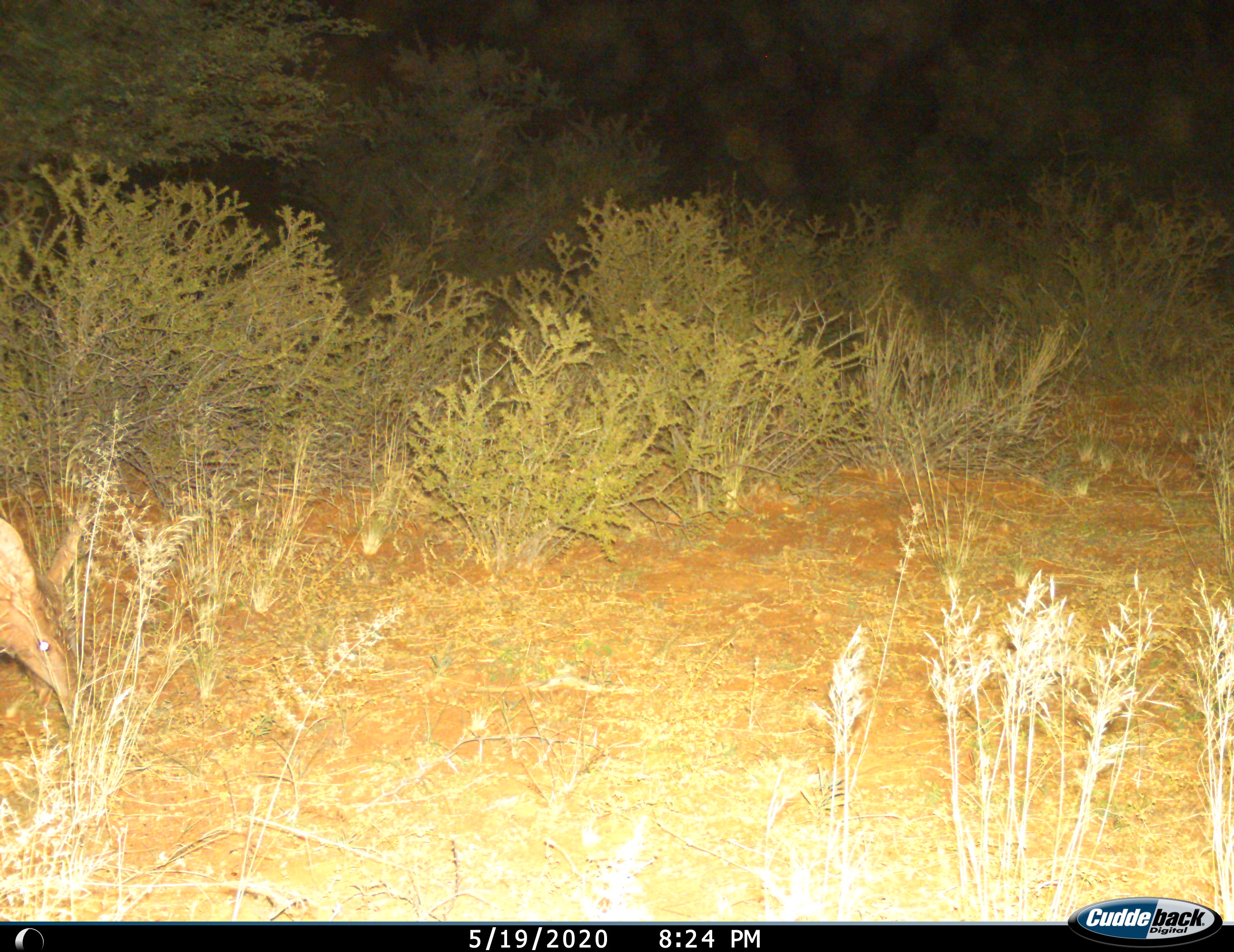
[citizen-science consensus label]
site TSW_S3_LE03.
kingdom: Animalia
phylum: Chordata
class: Mammalia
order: Tubulidentata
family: Orycteropodidae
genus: Orycteropus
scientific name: Orycteropus afer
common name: aardvark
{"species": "aardvark (Orycteropus afer)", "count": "1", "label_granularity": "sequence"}